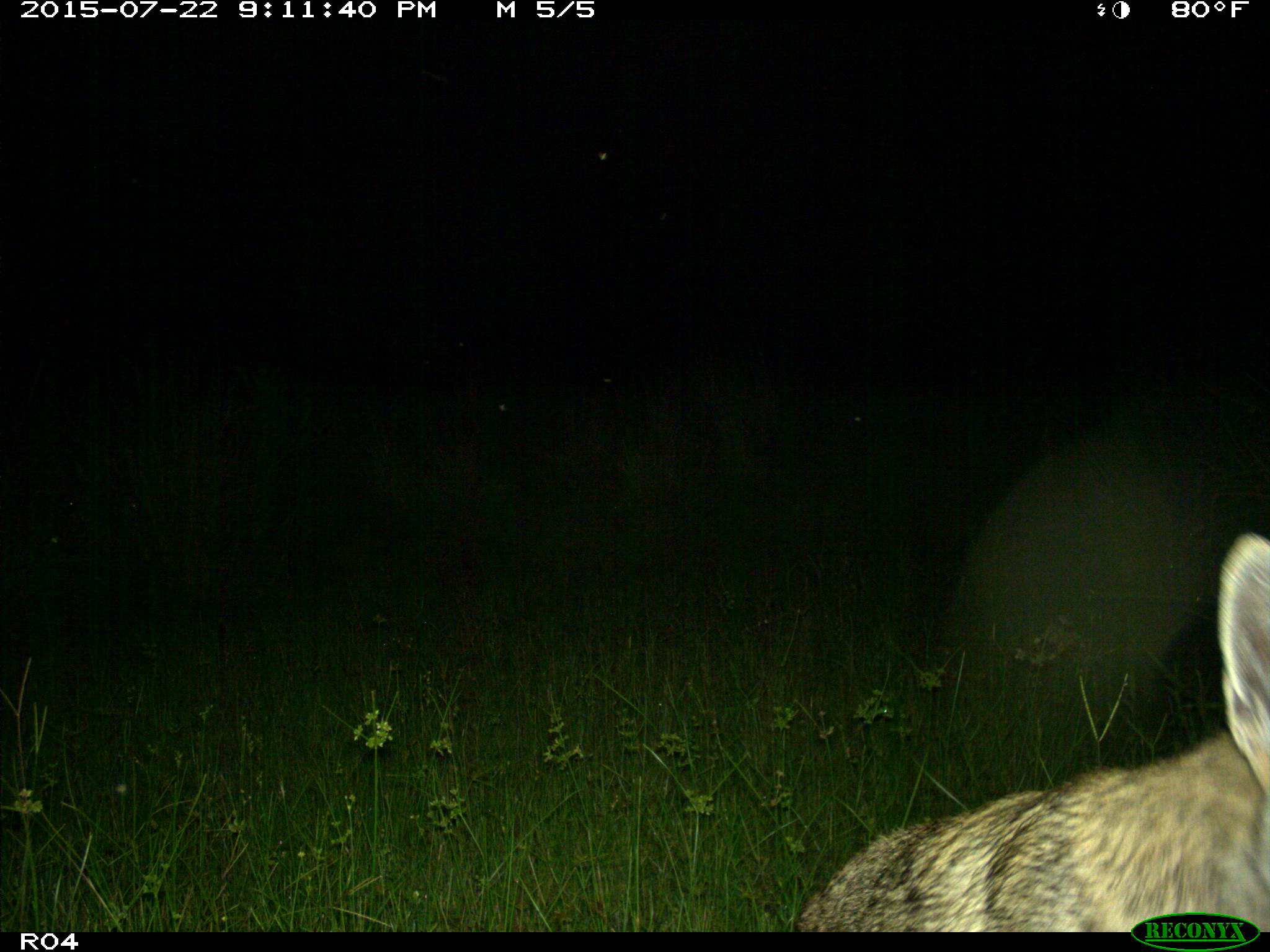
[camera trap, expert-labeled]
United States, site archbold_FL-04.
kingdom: Animalia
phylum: Chordata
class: Mammalia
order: Carnivora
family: Canidae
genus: Canis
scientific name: Canis latrans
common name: coyote